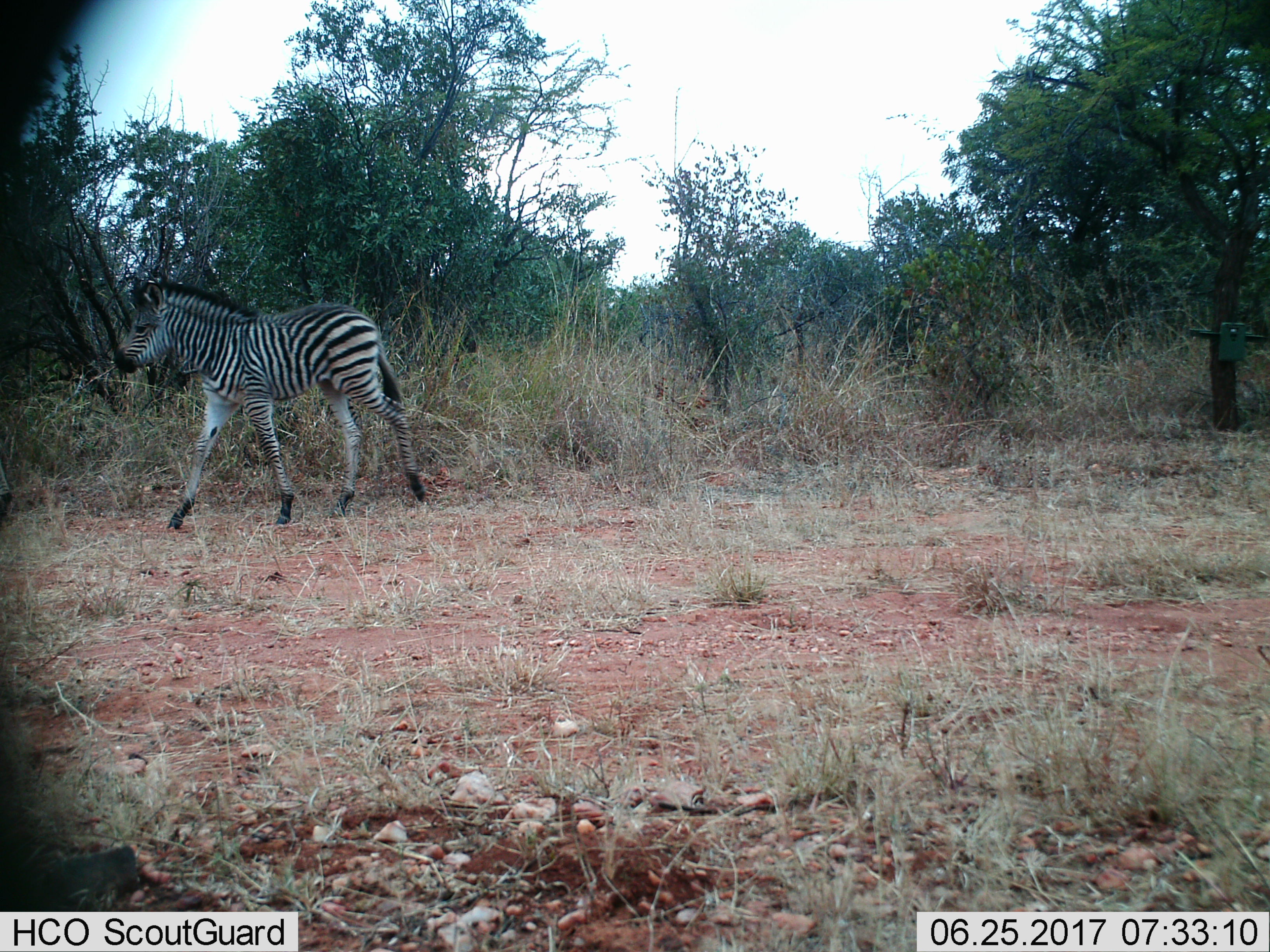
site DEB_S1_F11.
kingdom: Animalia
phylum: Chordata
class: Mammalia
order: Perissodactyla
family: Equidae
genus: Equus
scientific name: Equus quagga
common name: plains zebra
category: zebraplains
Zebraplains (plains zebra) (Equus quagga), count 1. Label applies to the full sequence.